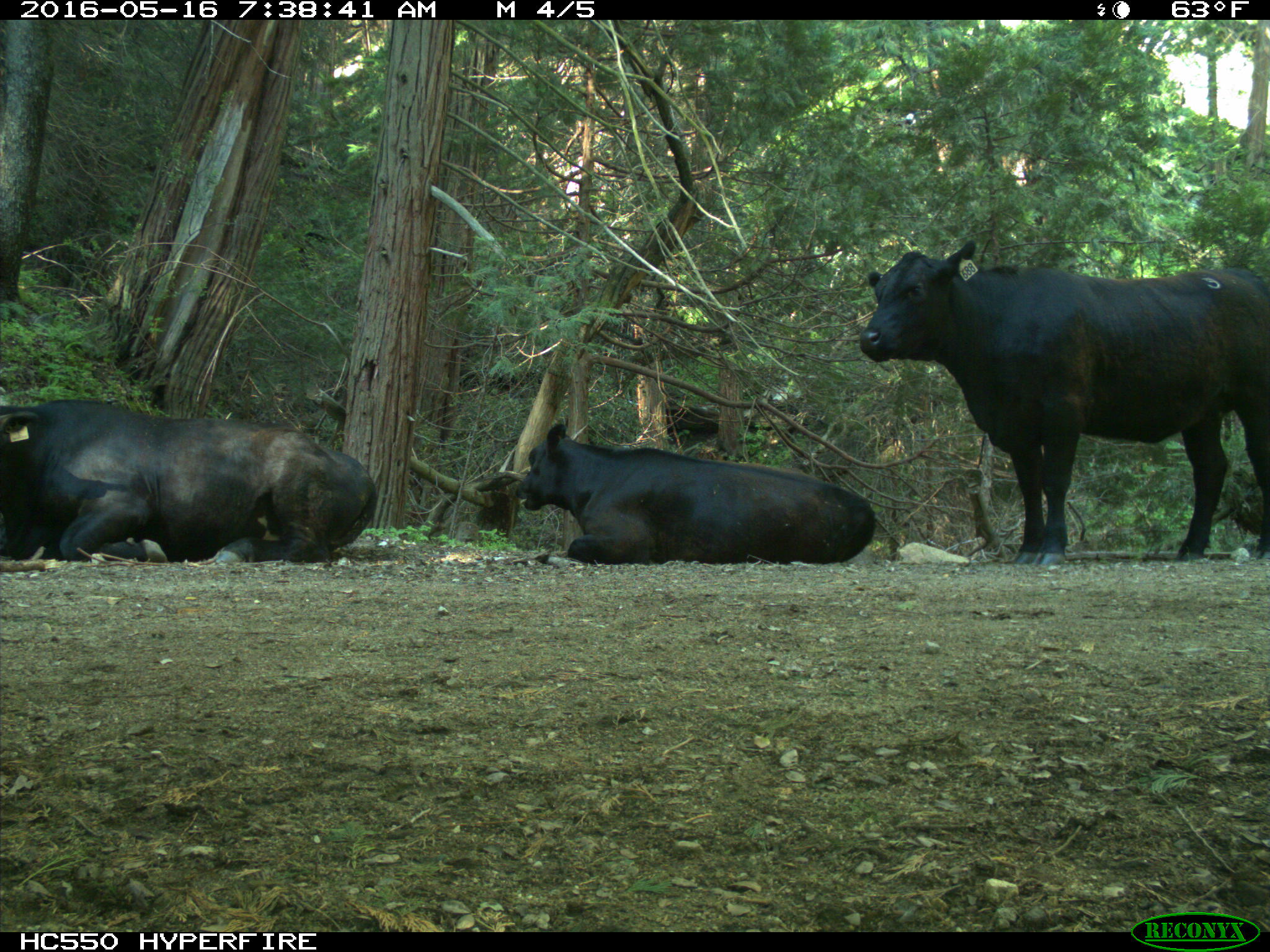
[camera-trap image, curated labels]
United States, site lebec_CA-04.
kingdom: Animalia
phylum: Chordata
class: Mammalia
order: Artiodactyla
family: Bovidae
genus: Bos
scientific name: Bos taurus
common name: domestic cow